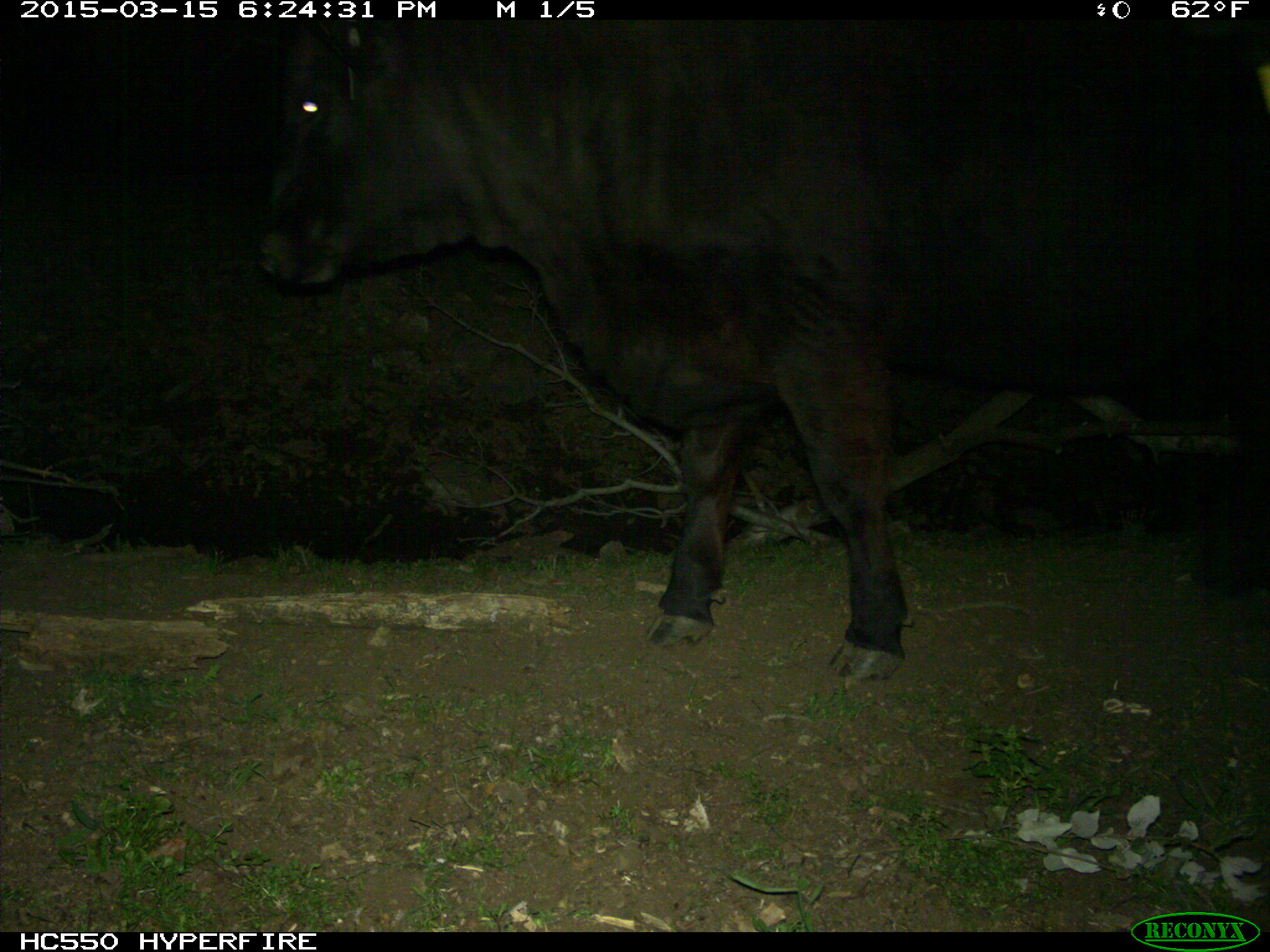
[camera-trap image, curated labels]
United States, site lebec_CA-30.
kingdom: Animalia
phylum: Chordata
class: Mammalia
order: Artiodactyla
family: Bovidae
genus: Bos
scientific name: Bos taurus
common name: domestic cow